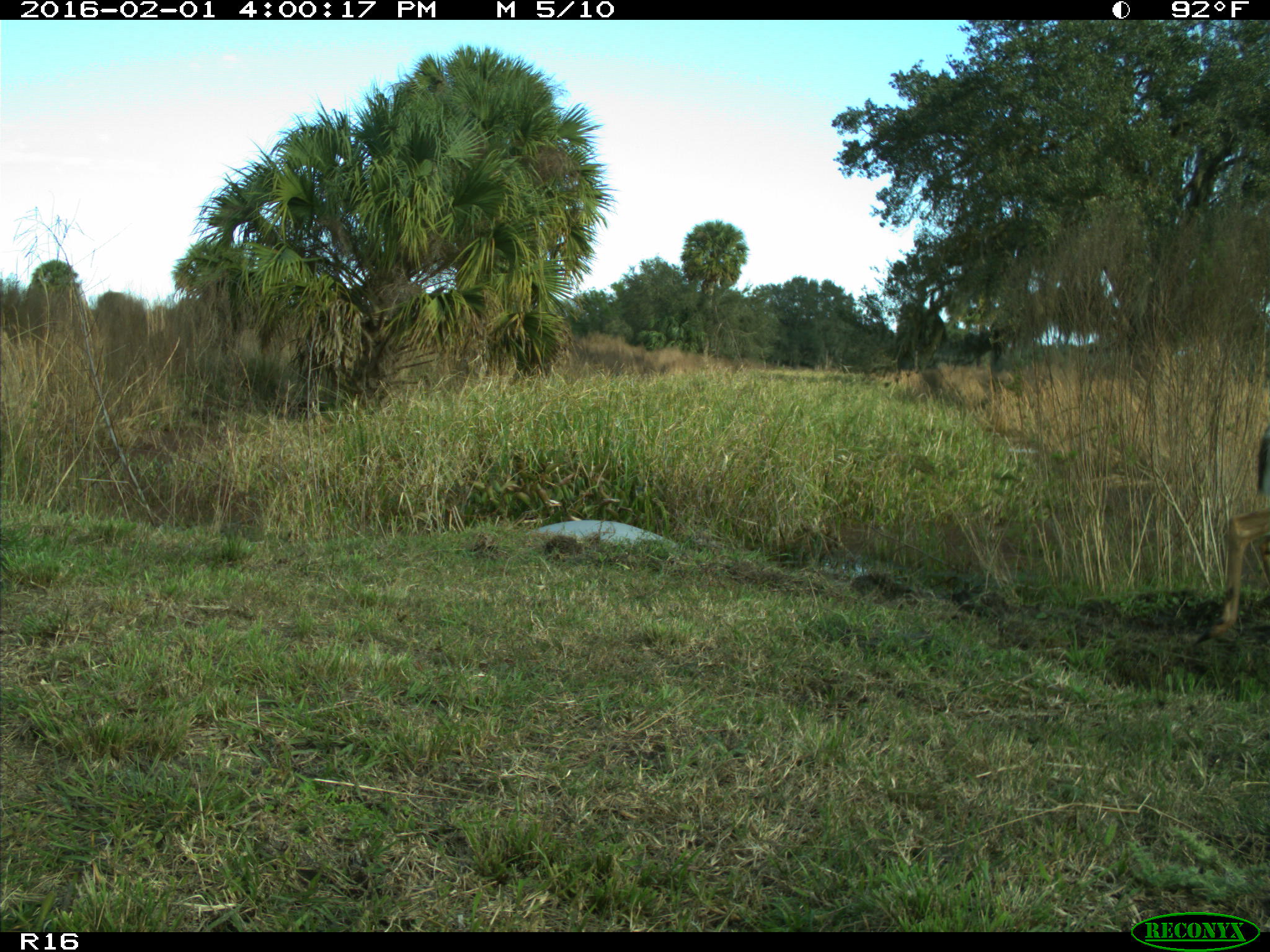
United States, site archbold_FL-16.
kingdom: Animalia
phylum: Chordata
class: Mammalia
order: Artiodactyla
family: Cervidae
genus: Odocoileus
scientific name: Odocoileus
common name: deer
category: unidentified deer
Unidentified deer (deer) (Odocoileus).